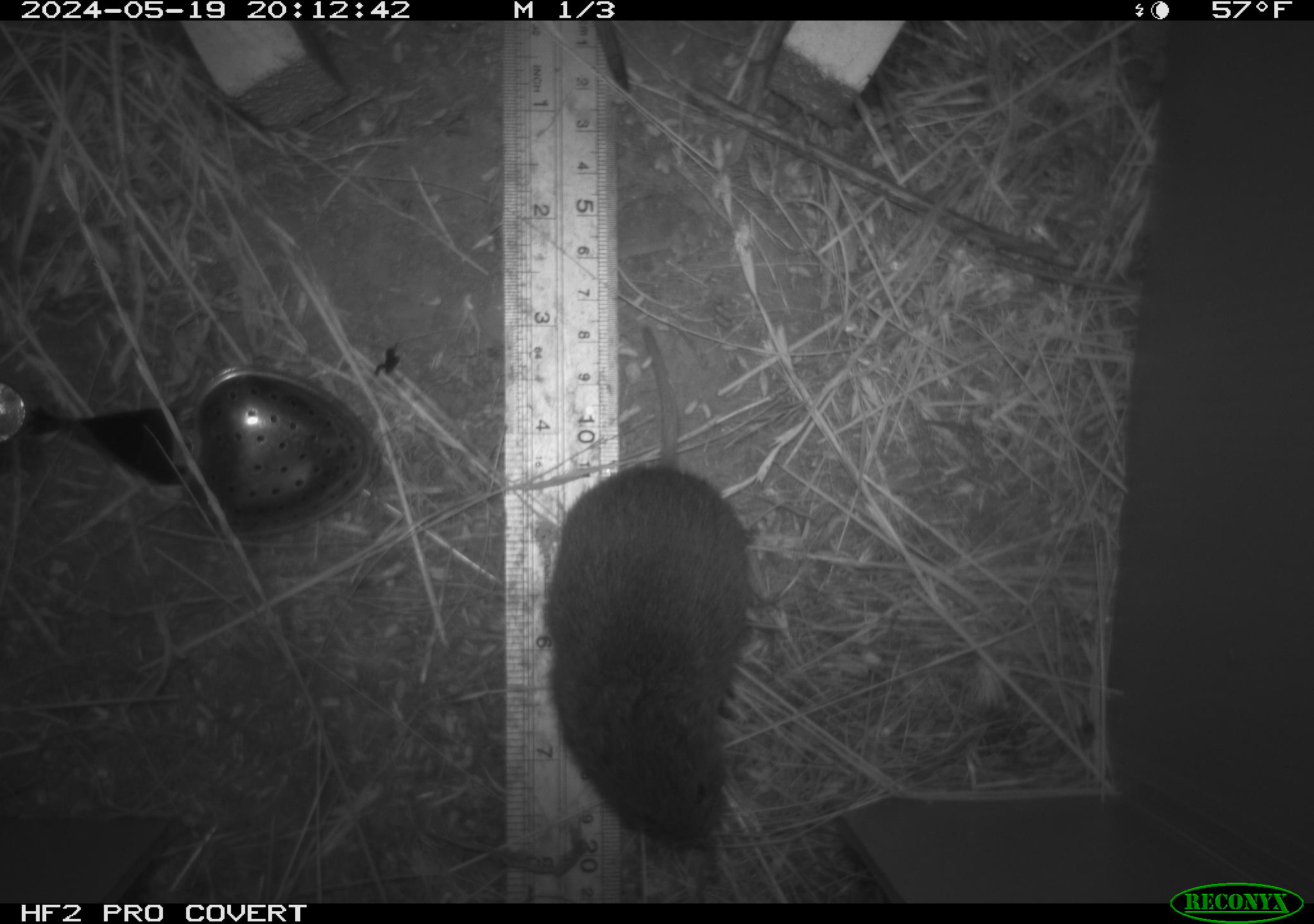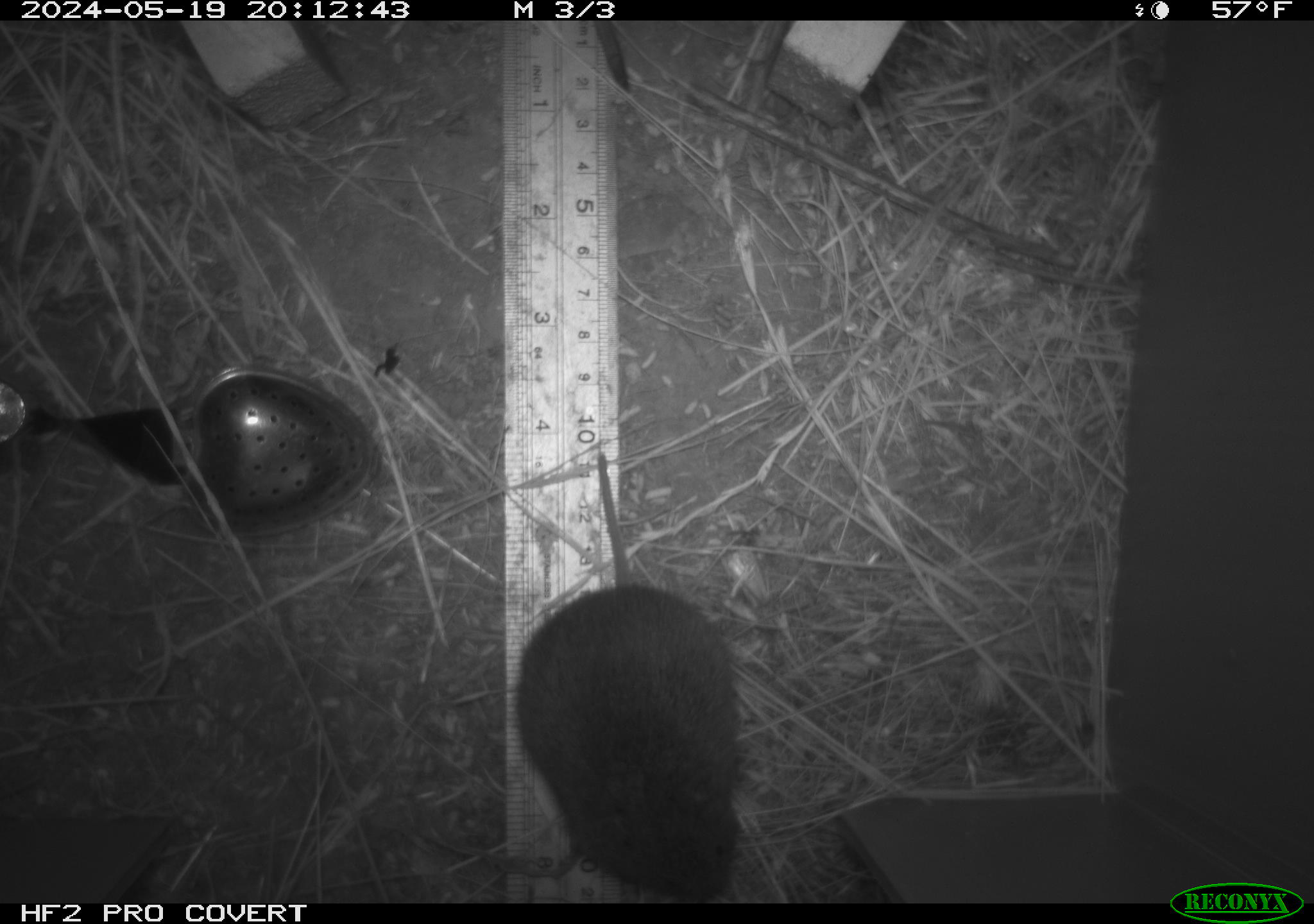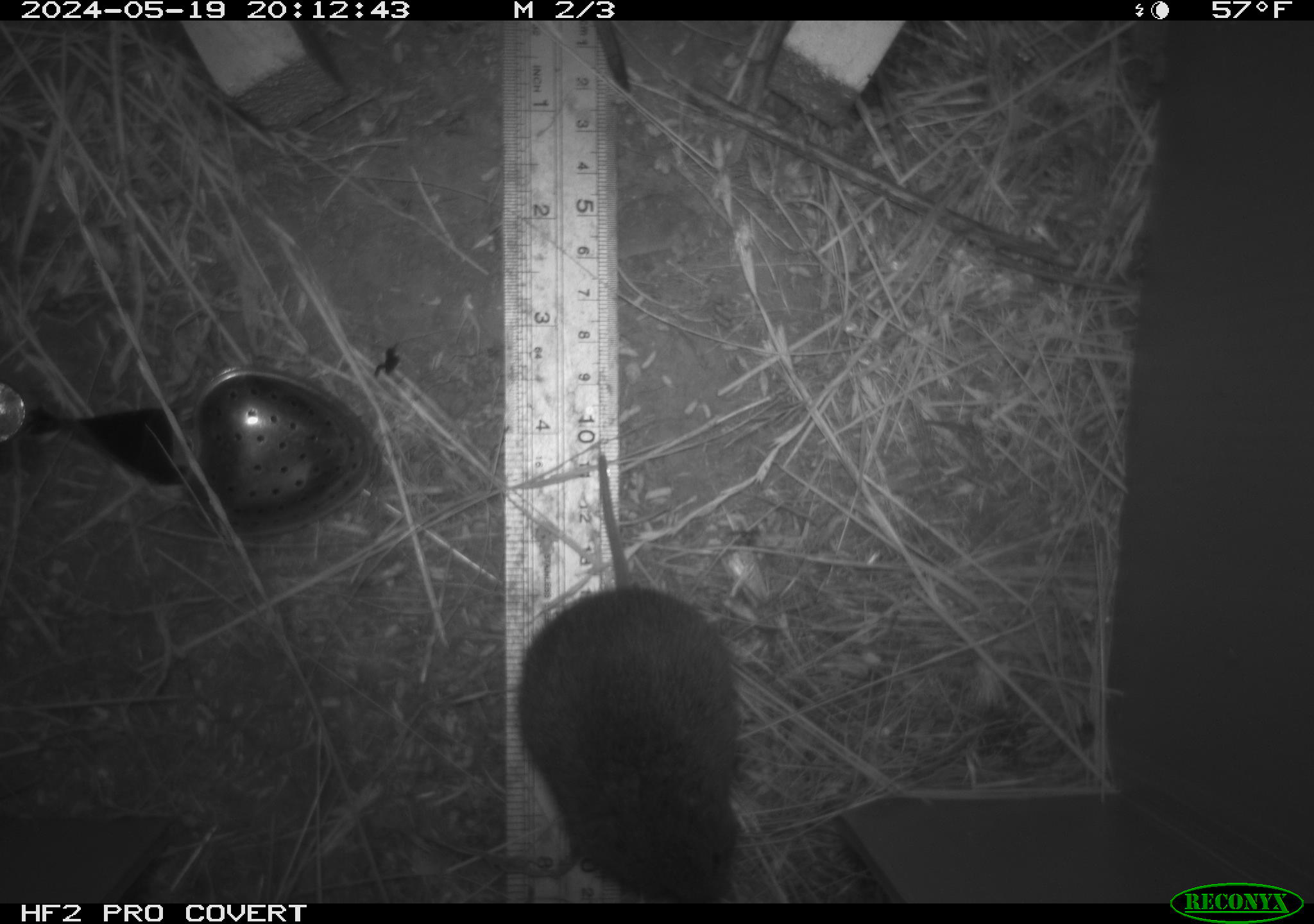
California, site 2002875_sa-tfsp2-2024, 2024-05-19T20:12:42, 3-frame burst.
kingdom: Animalia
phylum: Chordata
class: Mammalia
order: Rodentia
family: Cricetidae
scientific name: Arvicolinae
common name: voles, lemmings, and muskrats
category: arvicolinae subfamily